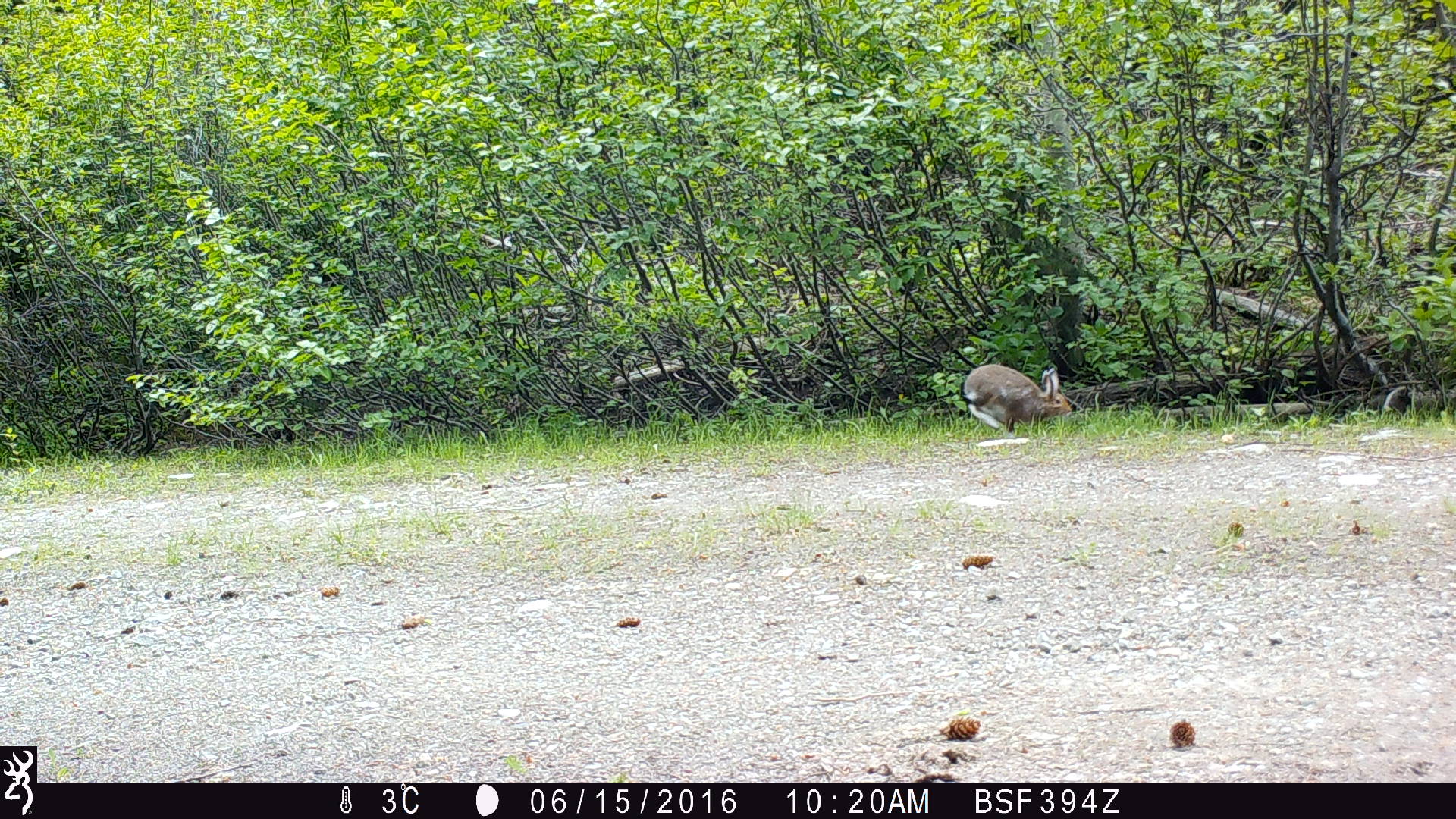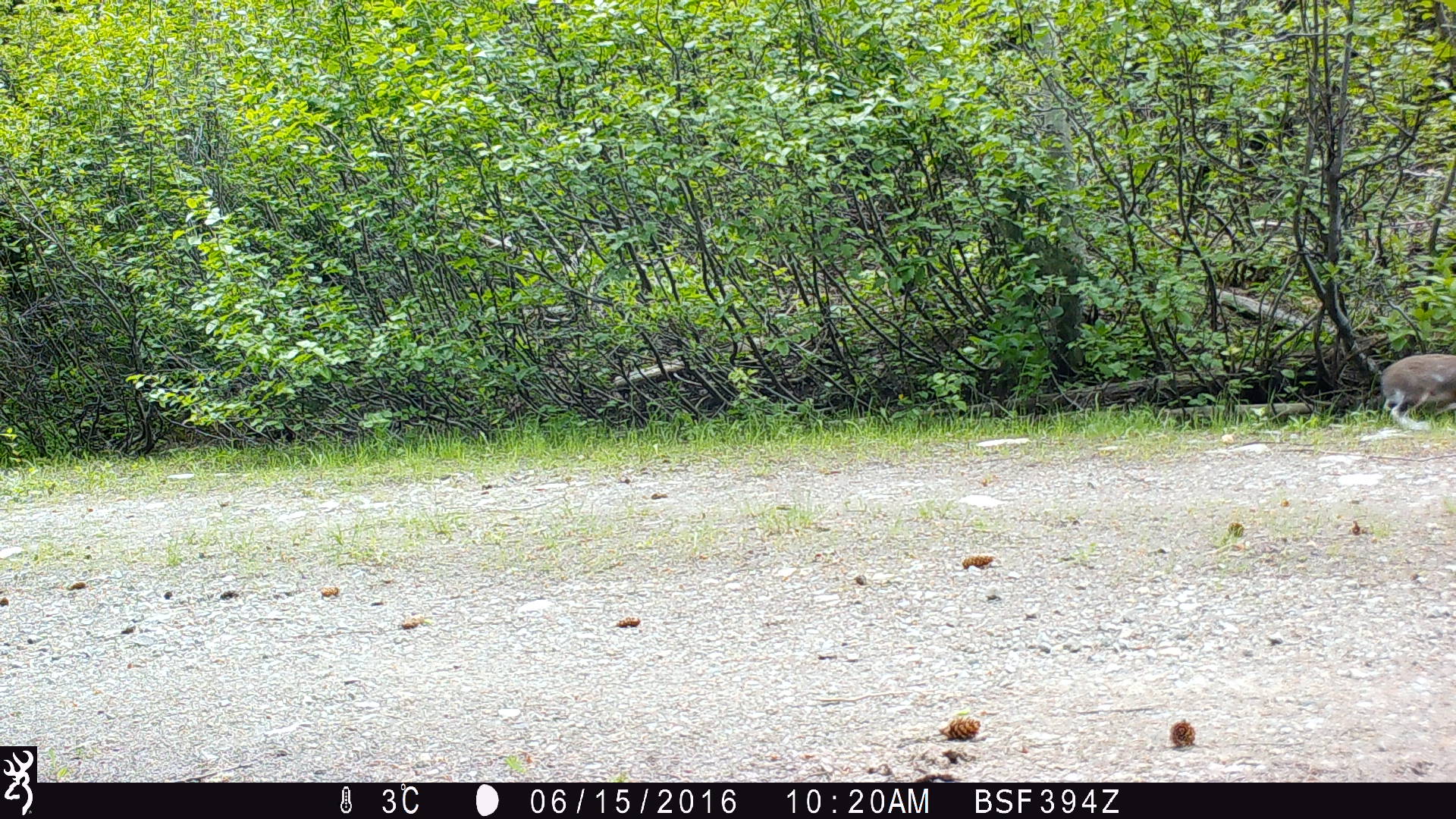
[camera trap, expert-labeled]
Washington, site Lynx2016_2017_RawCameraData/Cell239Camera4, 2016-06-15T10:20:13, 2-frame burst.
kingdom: Animalia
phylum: Chordata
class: Mammalia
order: Lagomorpha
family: Leporidae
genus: Lepus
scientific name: Lepus americanus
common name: snowshoe hare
Lepus americanus (snowshoe hare). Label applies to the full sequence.